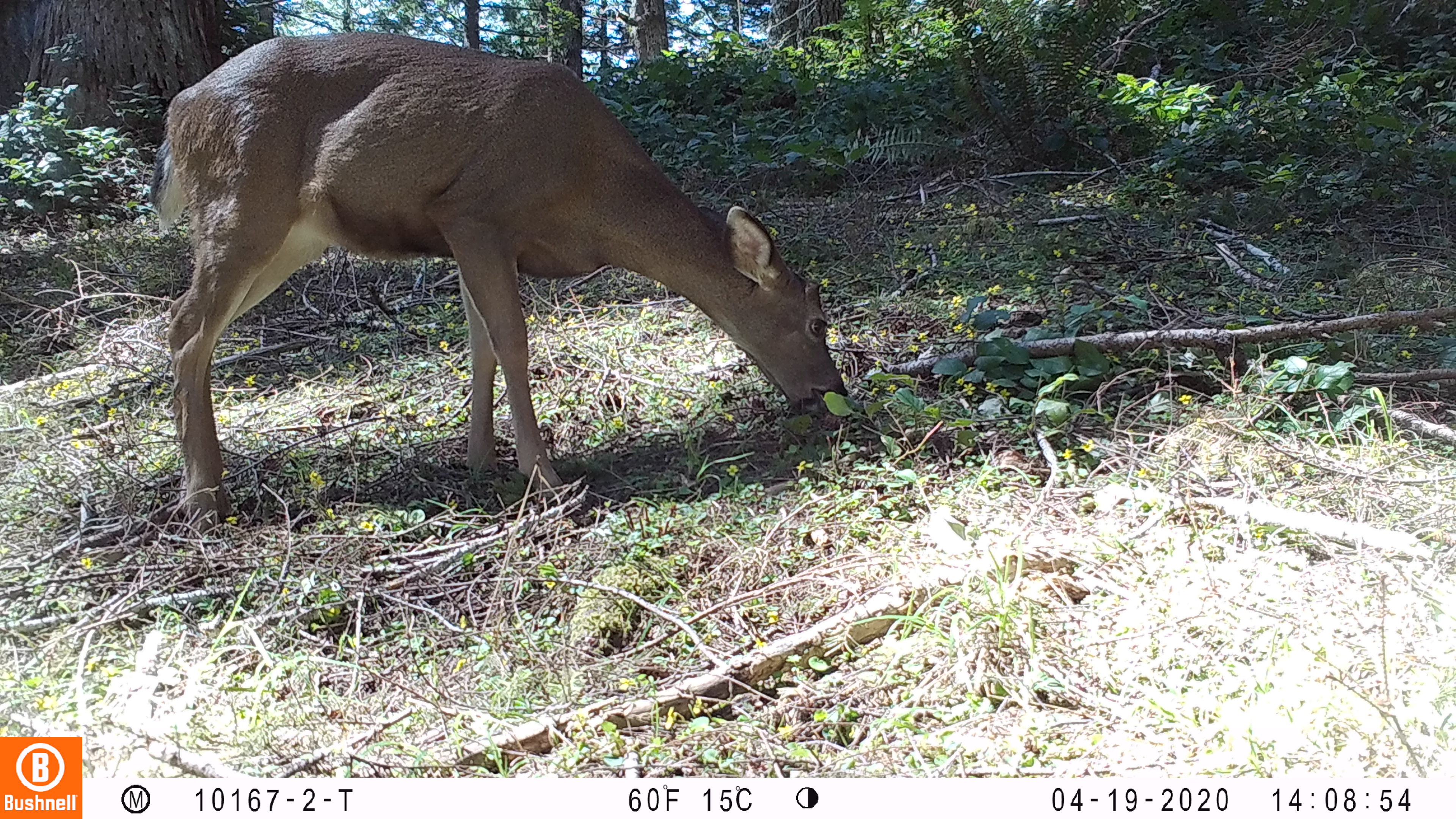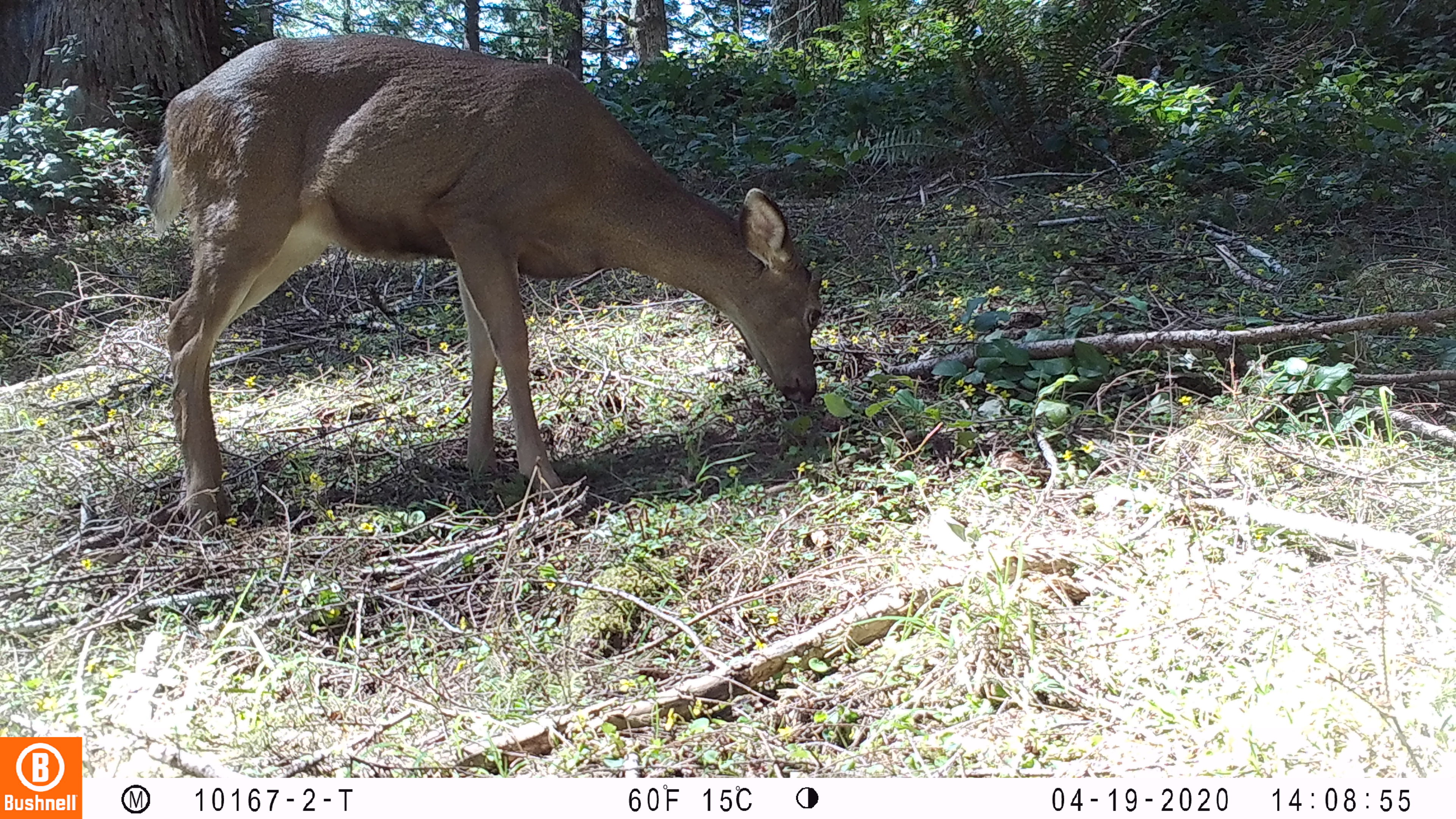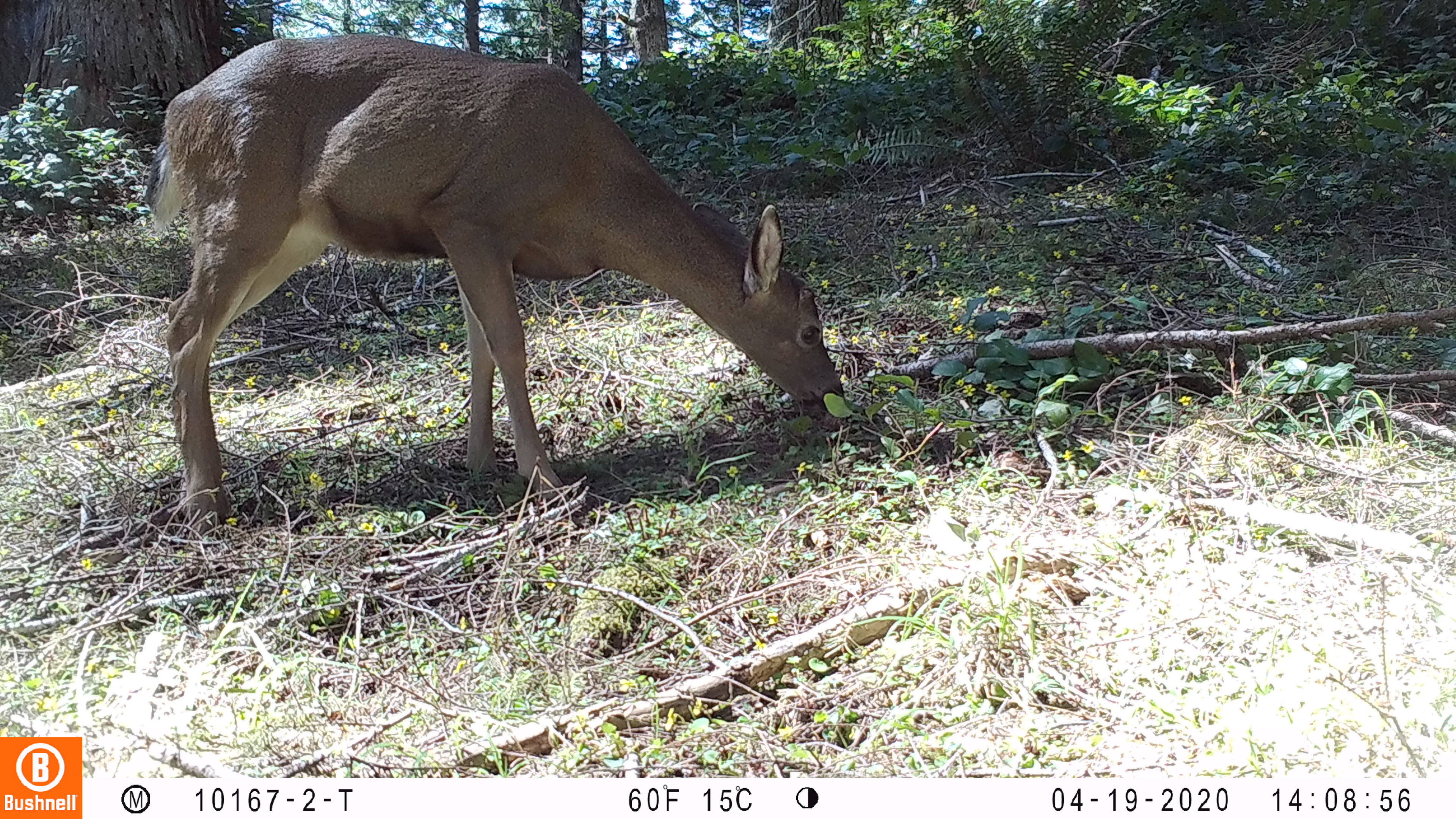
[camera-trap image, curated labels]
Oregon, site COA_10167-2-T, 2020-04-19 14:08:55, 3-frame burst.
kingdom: Animalia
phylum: Chordata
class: Mammalia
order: Artiodactyla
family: Cervidae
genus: Odocoileus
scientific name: Odocoileus hemionus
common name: black-tailed deer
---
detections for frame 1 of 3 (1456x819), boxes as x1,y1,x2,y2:
black-tailed deer: 143,21,854,524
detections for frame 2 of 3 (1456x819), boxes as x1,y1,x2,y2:
black-tailed deer: 143,8,835,541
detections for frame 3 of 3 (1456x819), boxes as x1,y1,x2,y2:
black-tailed deer: 156,12,854,531